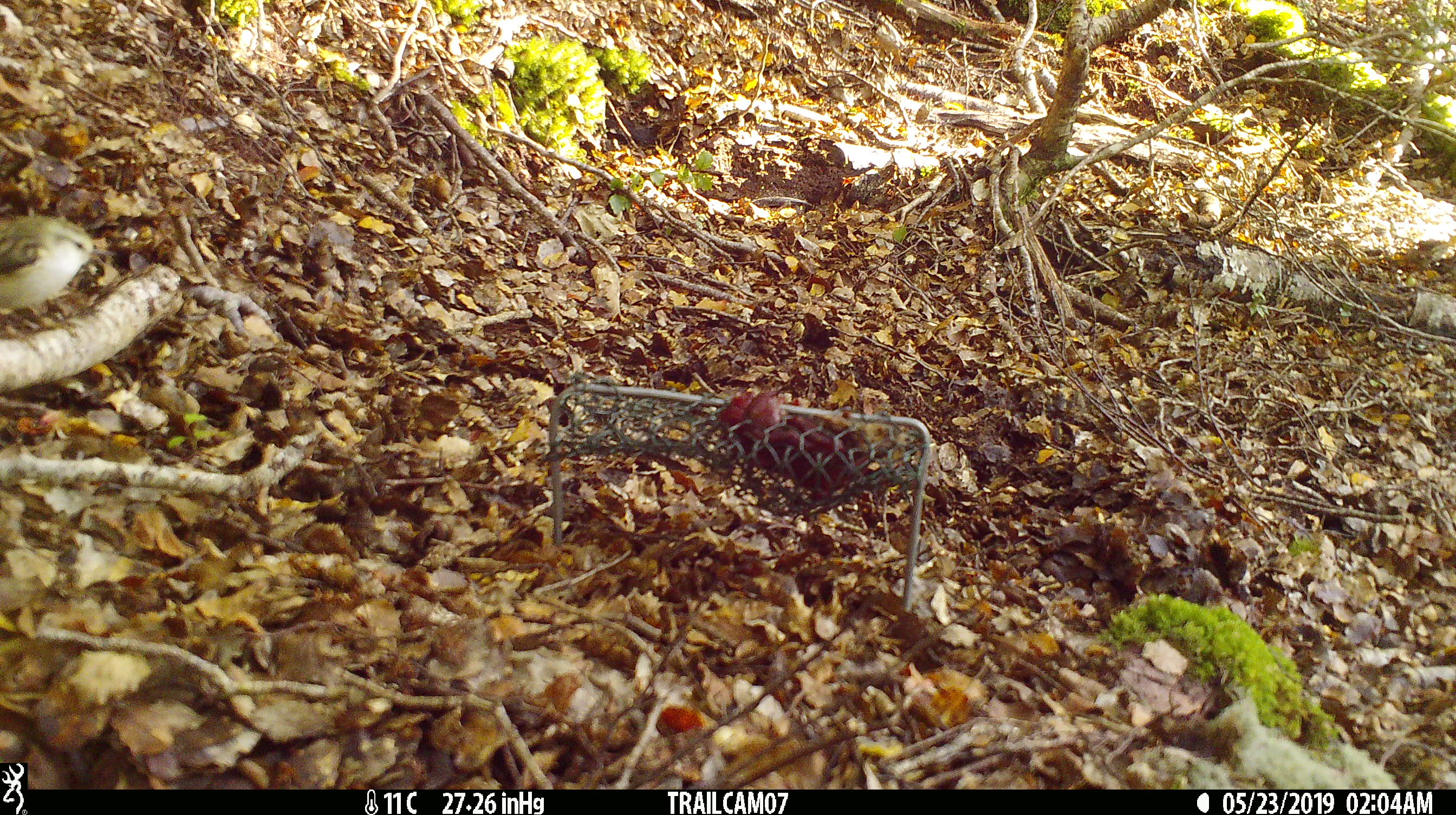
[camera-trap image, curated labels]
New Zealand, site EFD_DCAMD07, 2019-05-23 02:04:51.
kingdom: Animalia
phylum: Chordata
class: Aves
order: Passeriformes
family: Acanthisittidae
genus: Acanthisitta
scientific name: Acanthisitta chloris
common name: rifleman